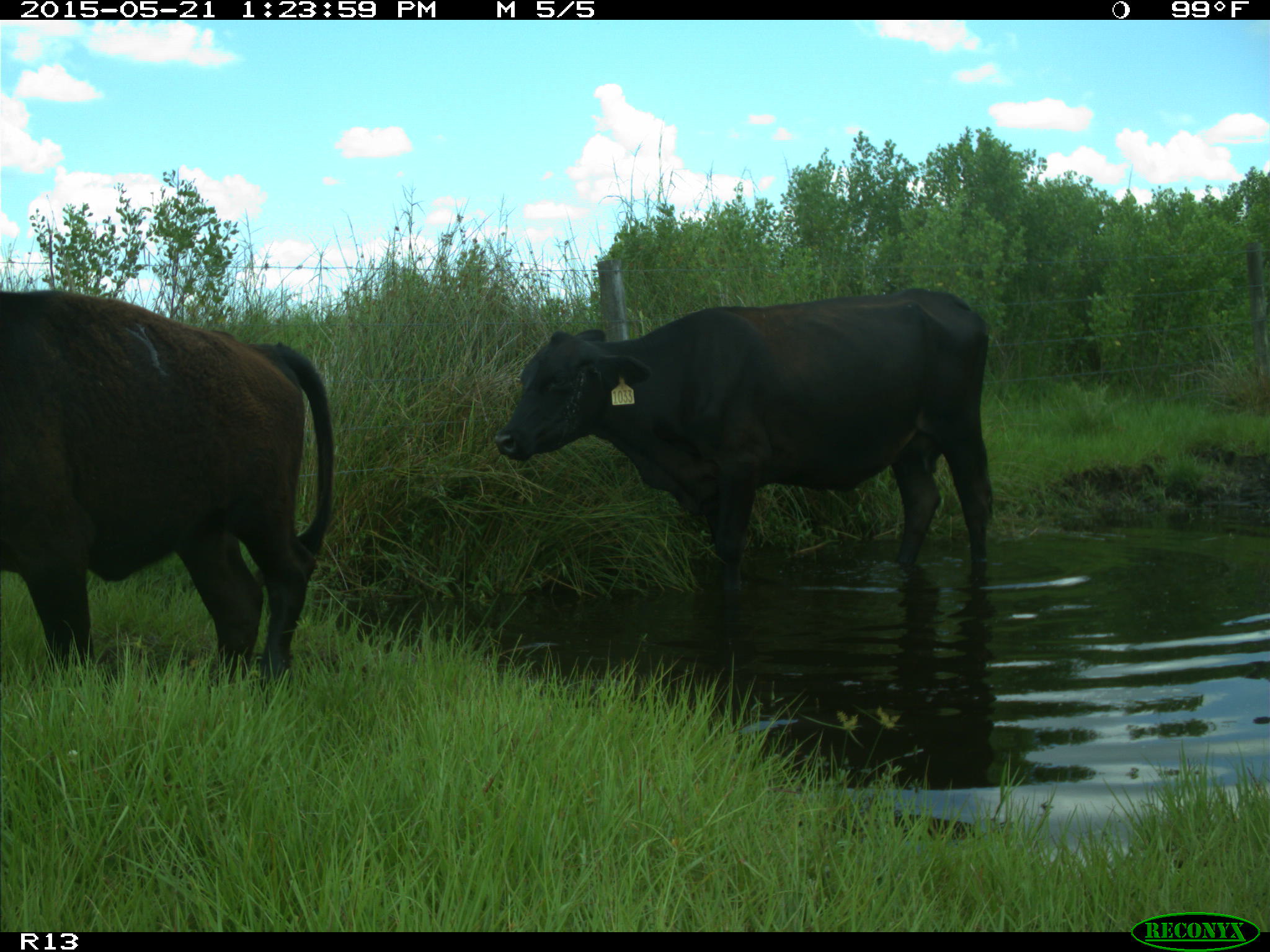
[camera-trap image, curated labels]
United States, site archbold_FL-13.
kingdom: Animalia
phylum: Chordata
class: Mammalia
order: Artiodactyla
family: Bovidae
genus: Bos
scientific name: Bos taurus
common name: domestic cow